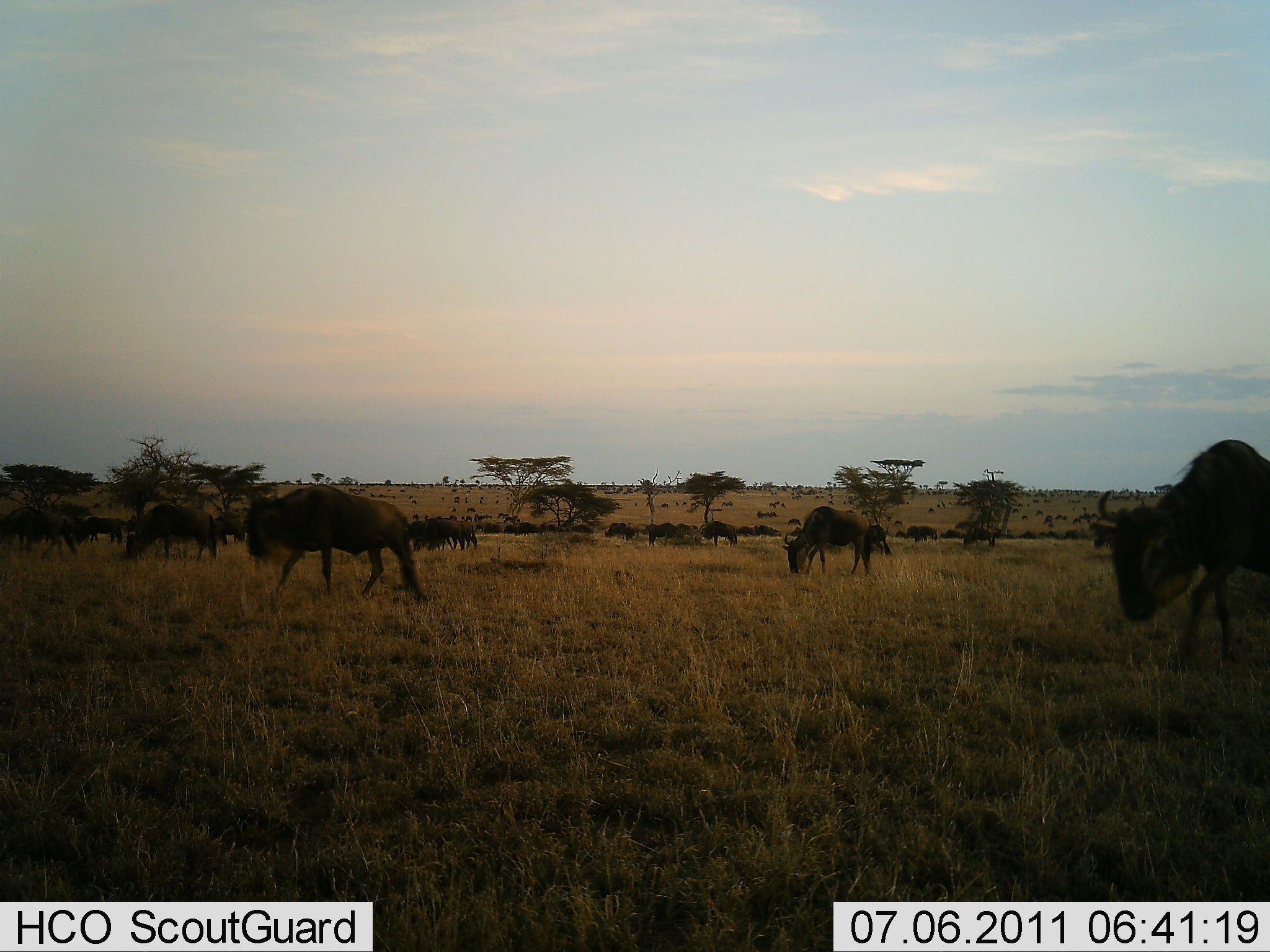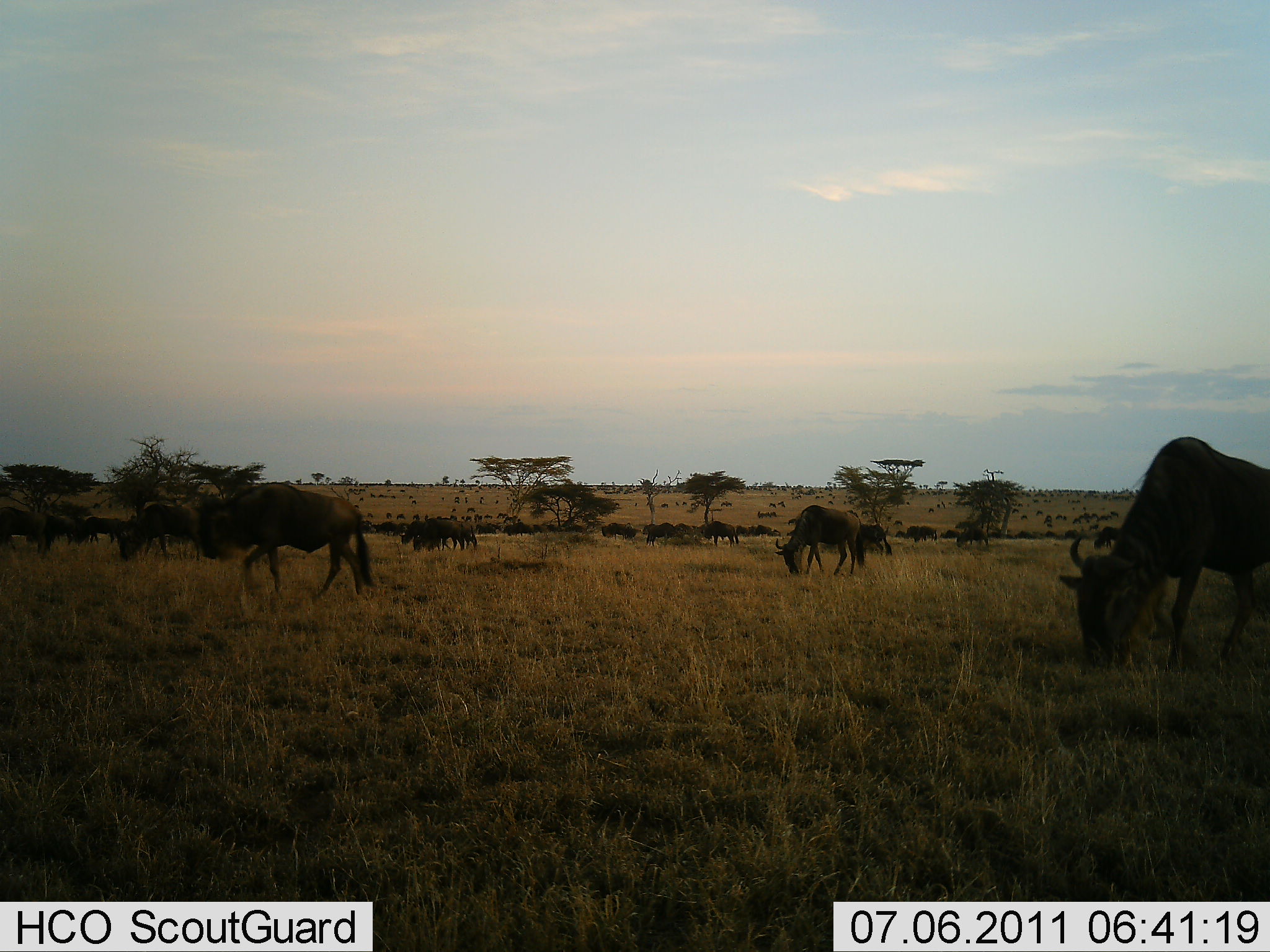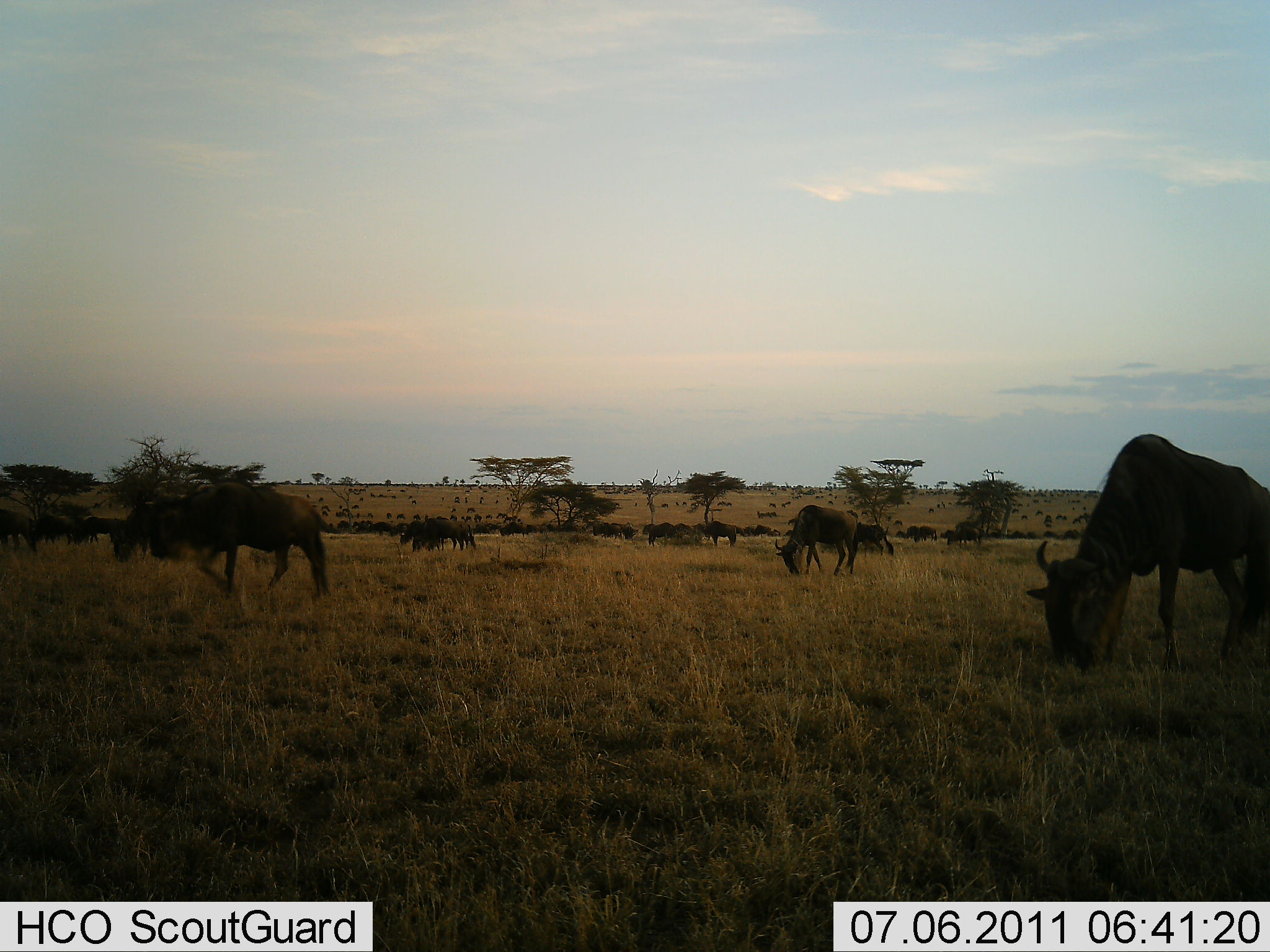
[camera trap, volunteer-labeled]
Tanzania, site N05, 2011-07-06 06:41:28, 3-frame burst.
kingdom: Animalia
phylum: Chordata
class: Mammalia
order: Artiodactyla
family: Bovidae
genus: Connochaetes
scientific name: Connochaetes taurinus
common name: blue wildebeest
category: wildebeest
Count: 11-50.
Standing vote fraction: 36%.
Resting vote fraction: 0%.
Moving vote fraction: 91%.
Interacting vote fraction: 0%.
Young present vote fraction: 0%.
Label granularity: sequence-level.